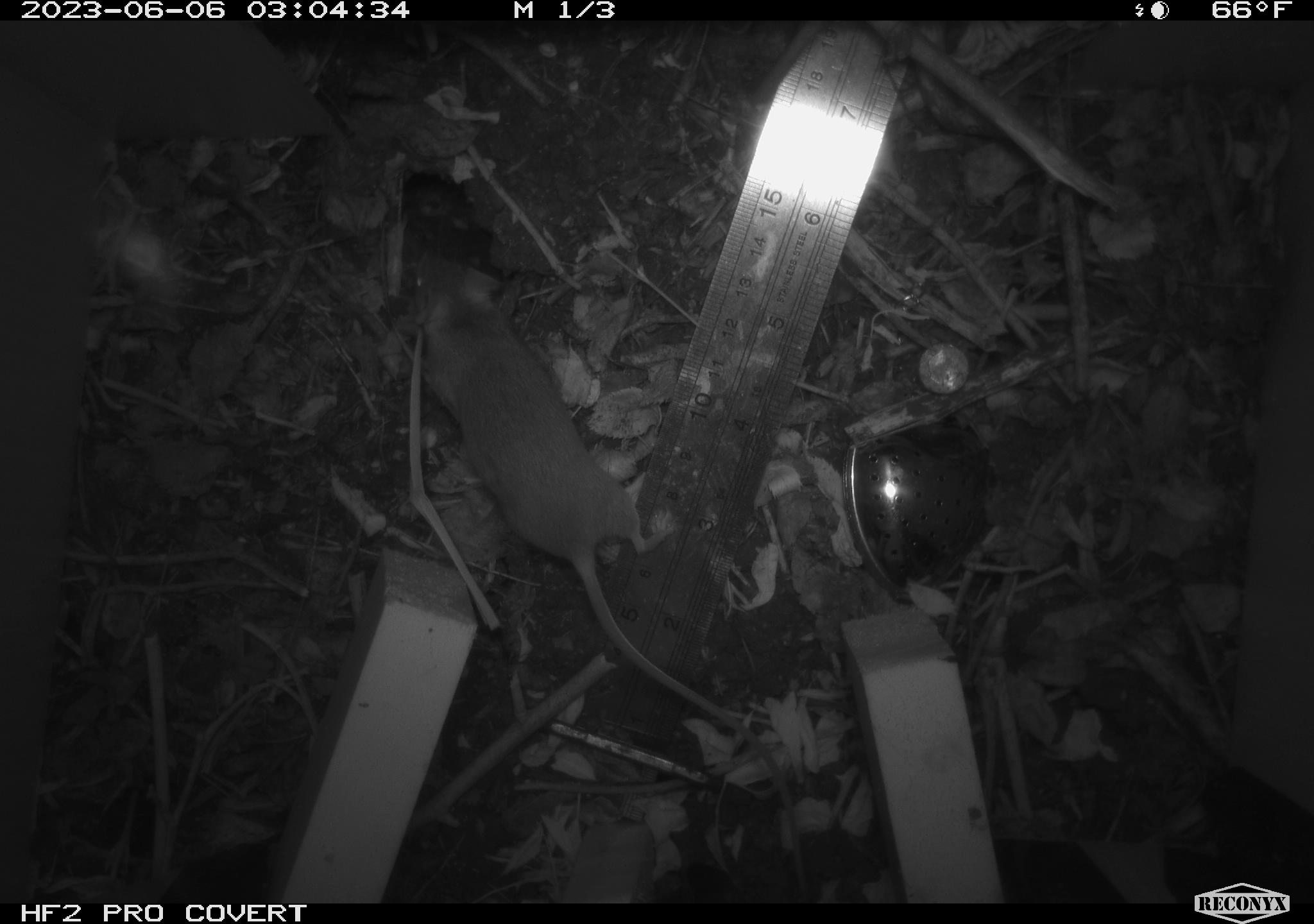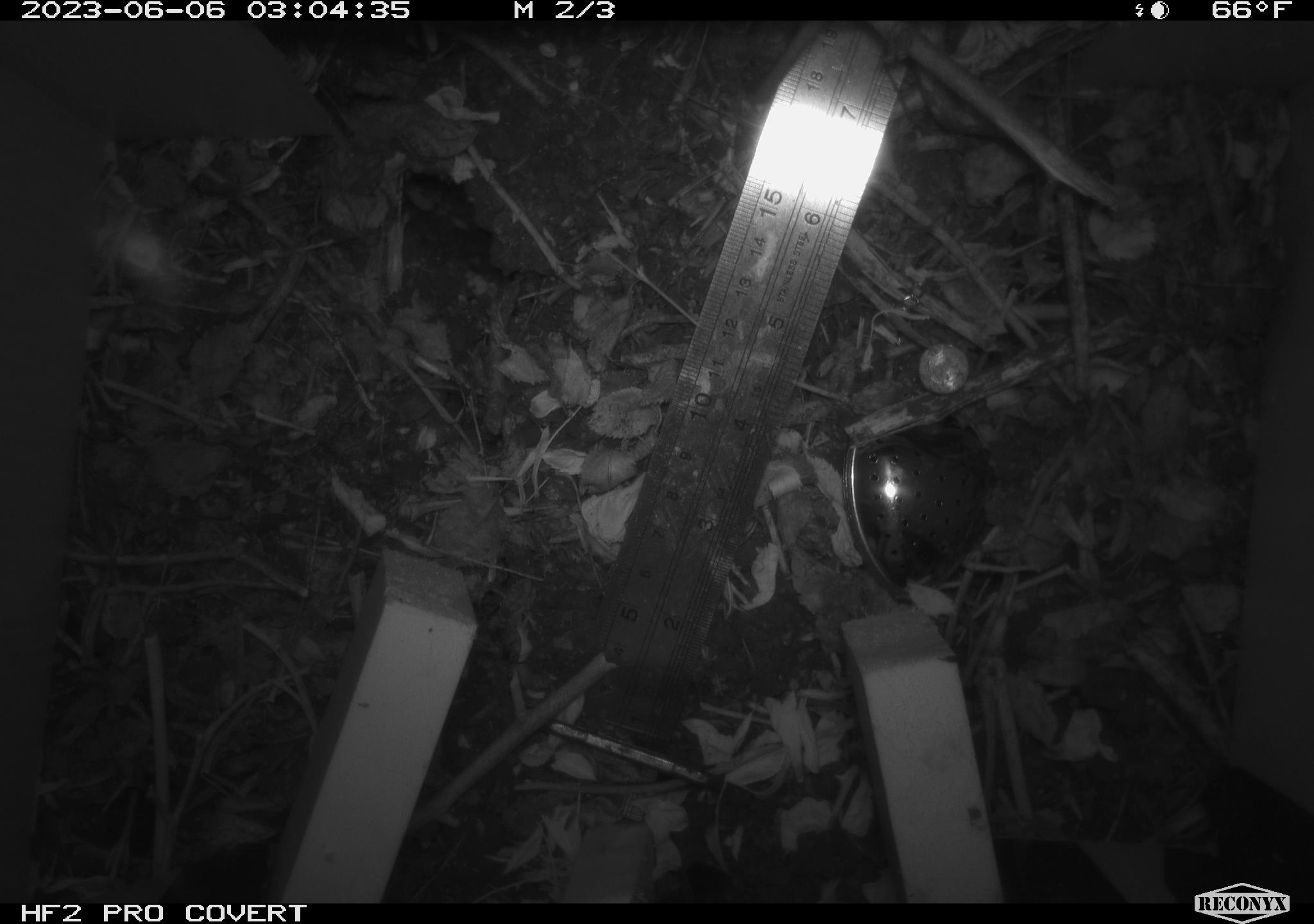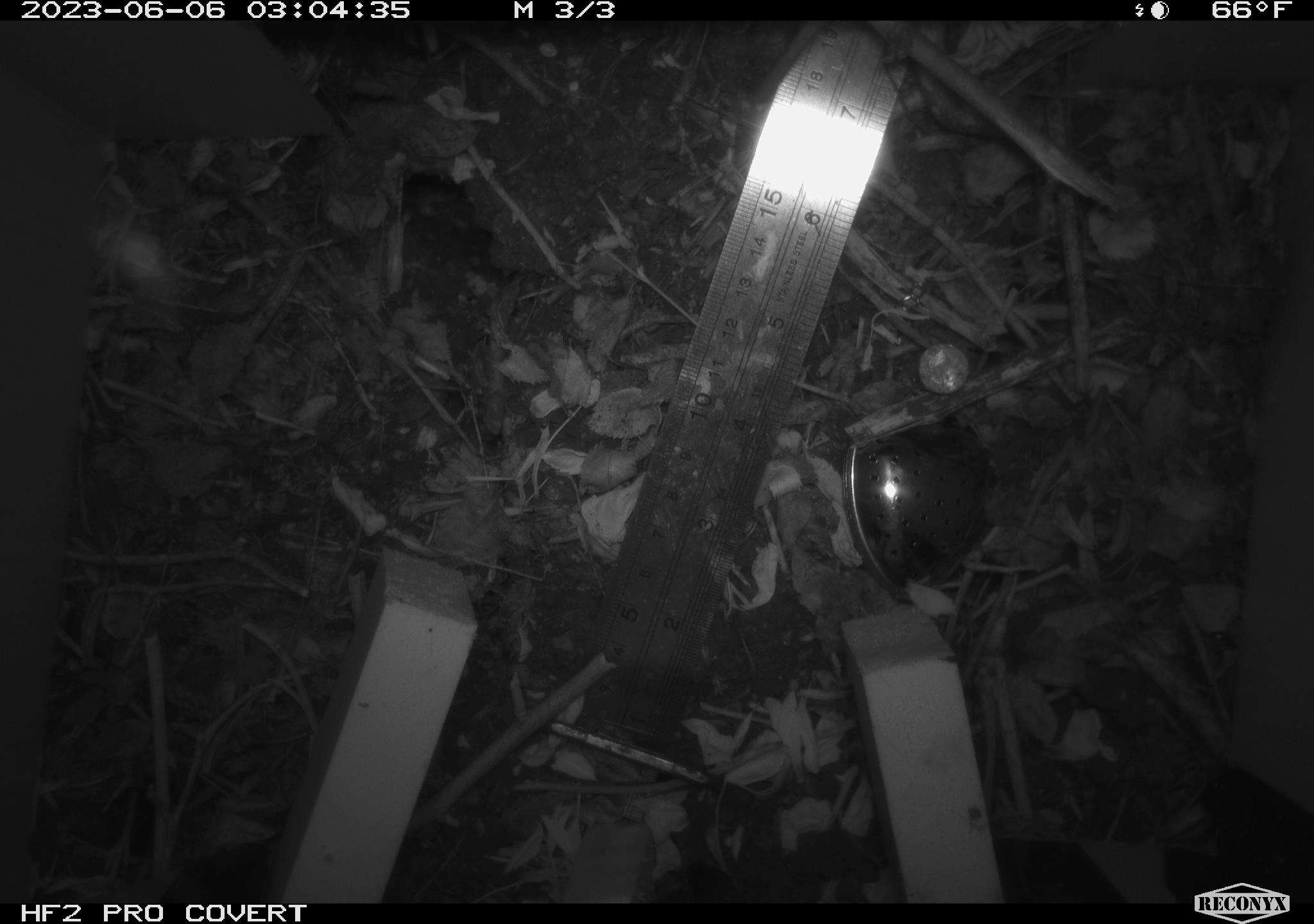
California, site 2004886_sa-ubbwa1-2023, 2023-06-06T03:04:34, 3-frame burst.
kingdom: Animalia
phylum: Chordata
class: Mammalia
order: Rodentia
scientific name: Rodentia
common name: rodent